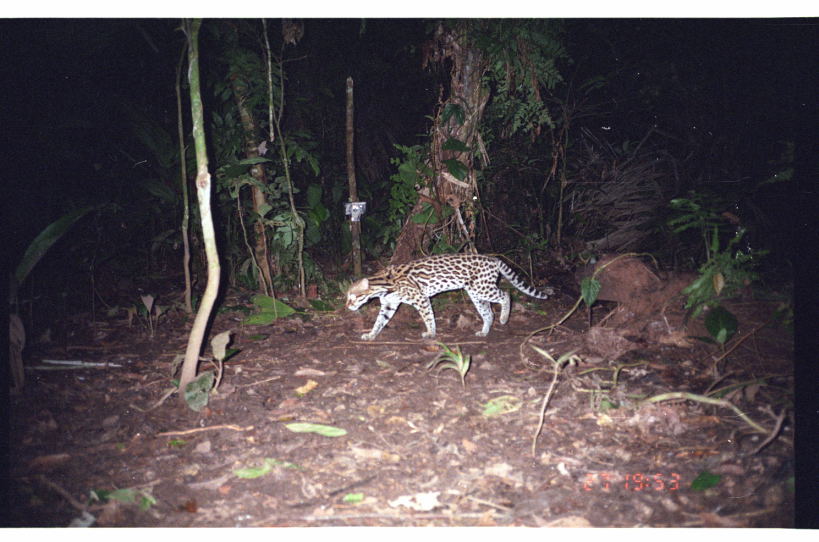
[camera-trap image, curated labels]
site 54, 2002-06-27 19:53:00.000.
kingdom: Animalia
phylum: Chordata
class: Mammalia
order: Carnivora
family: Felidae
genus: Leopardus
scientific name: Leopardus pardalis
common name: ocelot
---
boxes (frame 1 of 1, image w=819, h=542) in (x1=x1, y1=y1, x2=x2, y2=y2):
leopardus pardalis: (x1=345, y1=252, x2=547, y2=341)